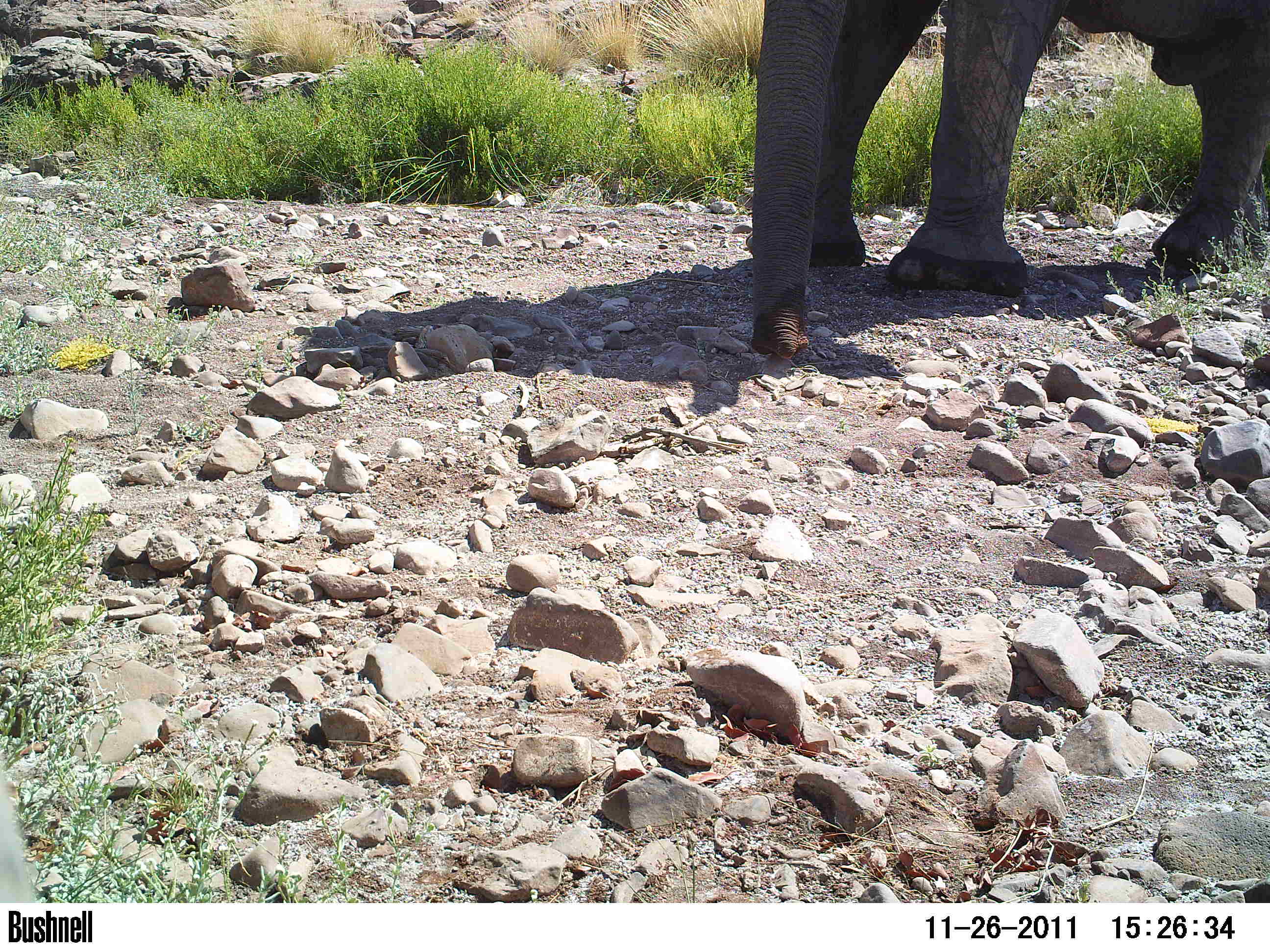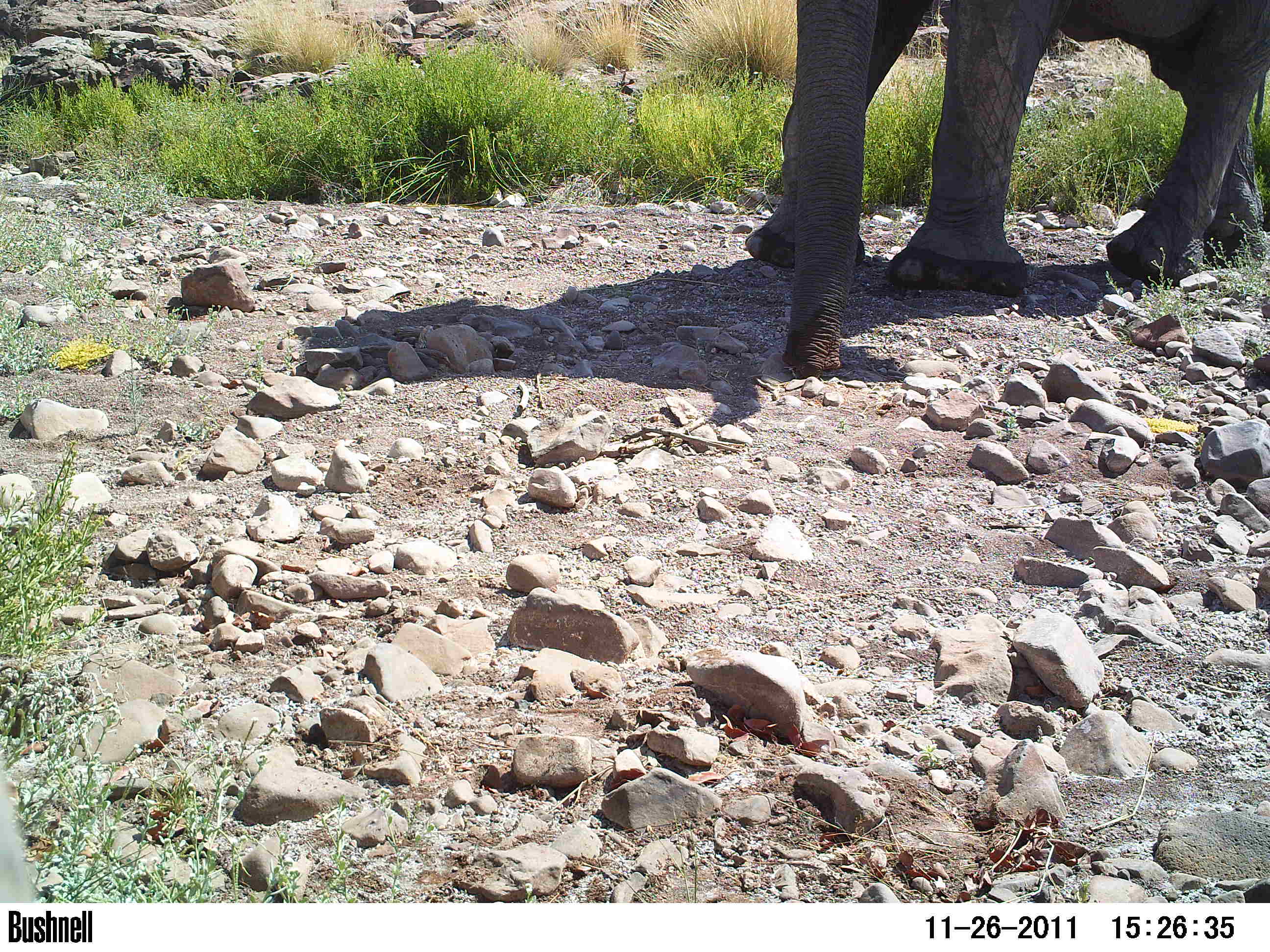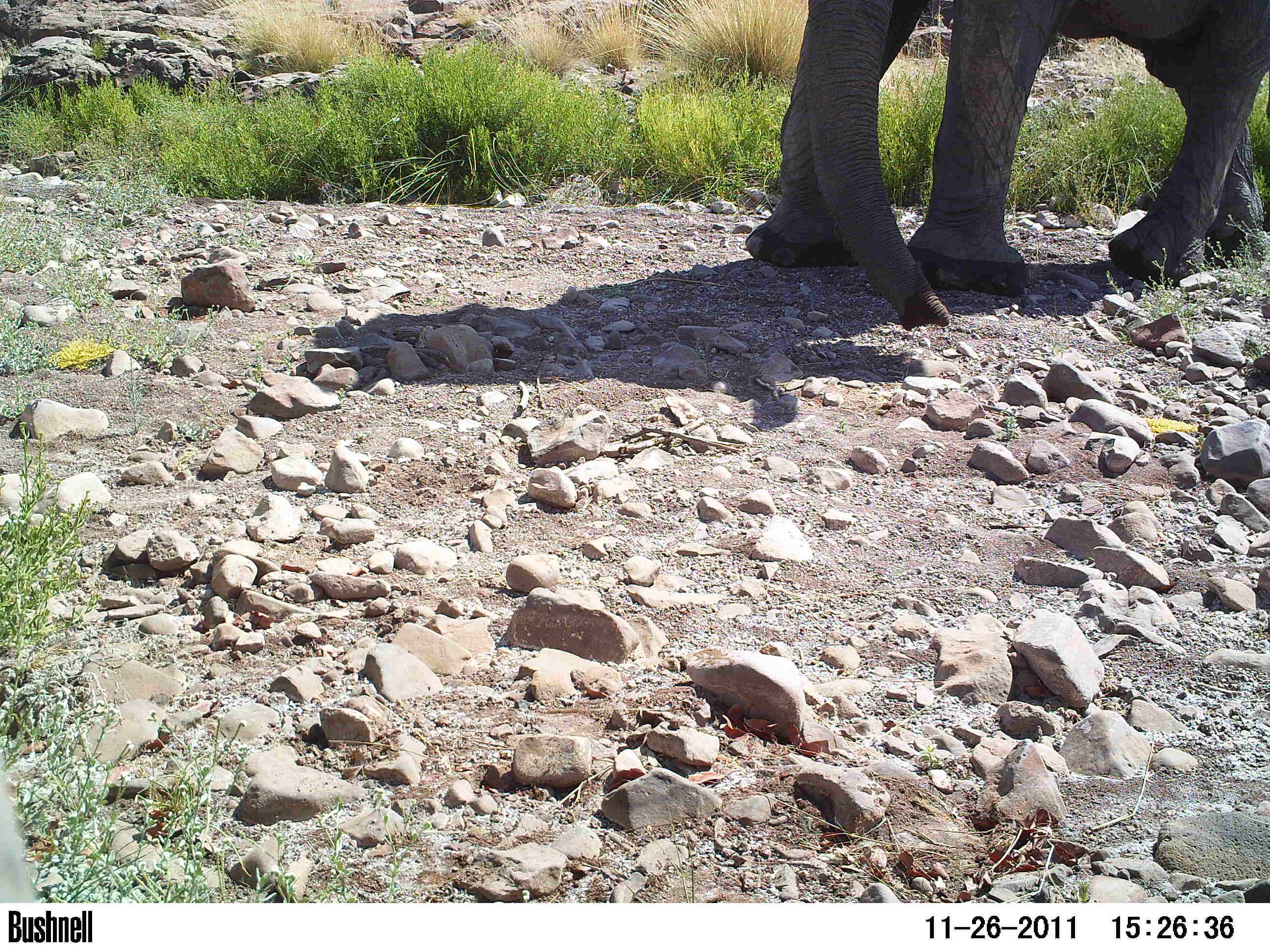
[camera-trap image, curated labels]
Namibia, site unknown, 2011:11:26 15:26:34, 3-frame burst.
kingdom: Animalia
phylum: Chordata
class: Mammalia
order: Proboscidea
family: Elephantidae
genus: Loxodonta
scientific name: Loxodonta africana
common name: african elephant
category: loxodanta africana